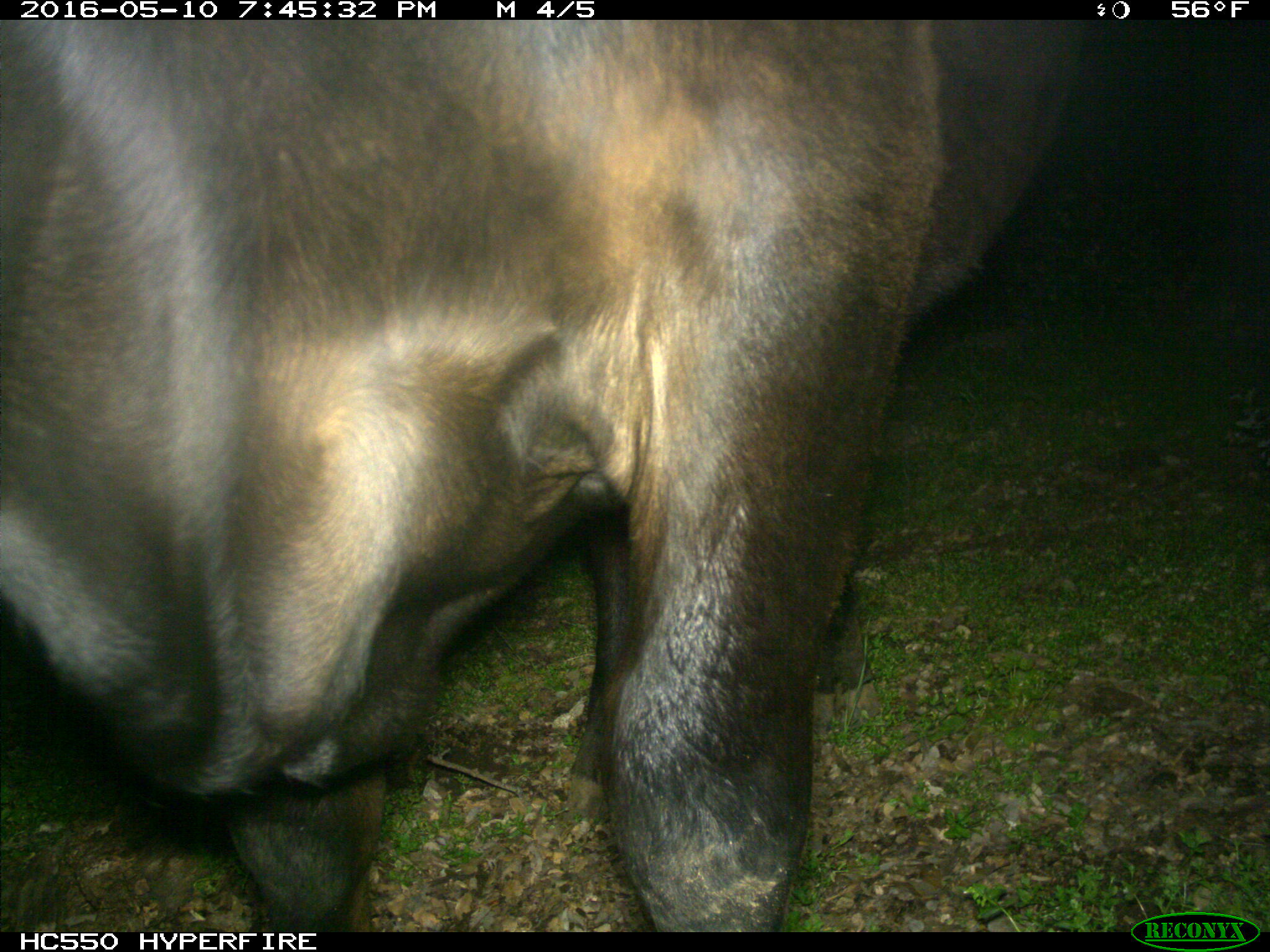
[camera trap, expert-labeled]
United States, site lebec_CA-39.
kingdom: Animalia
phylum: Chordata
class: Mammalia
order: Artiodactyla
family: Bovidae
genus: Bos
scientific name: Bos taurus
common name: domestic cow